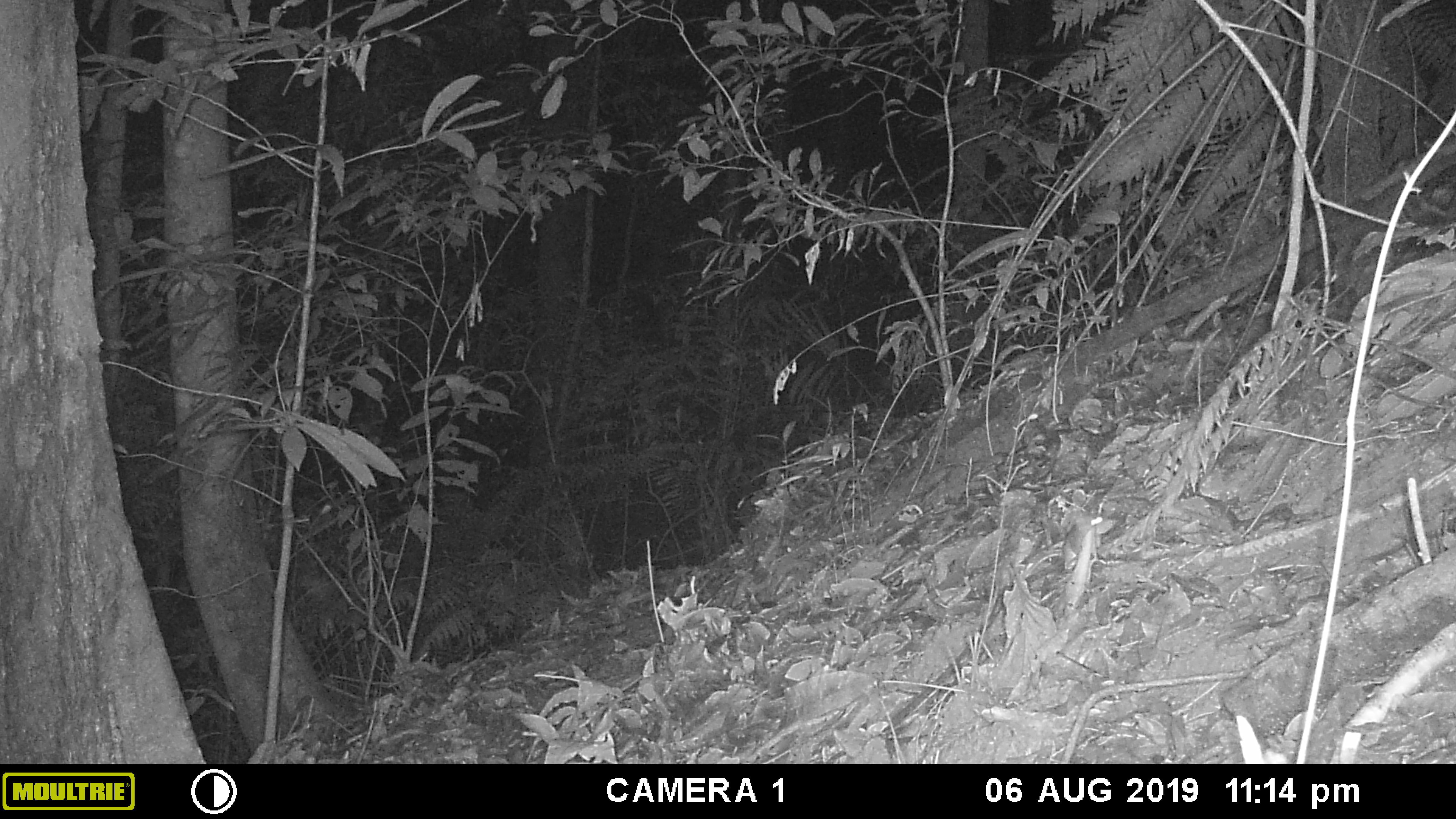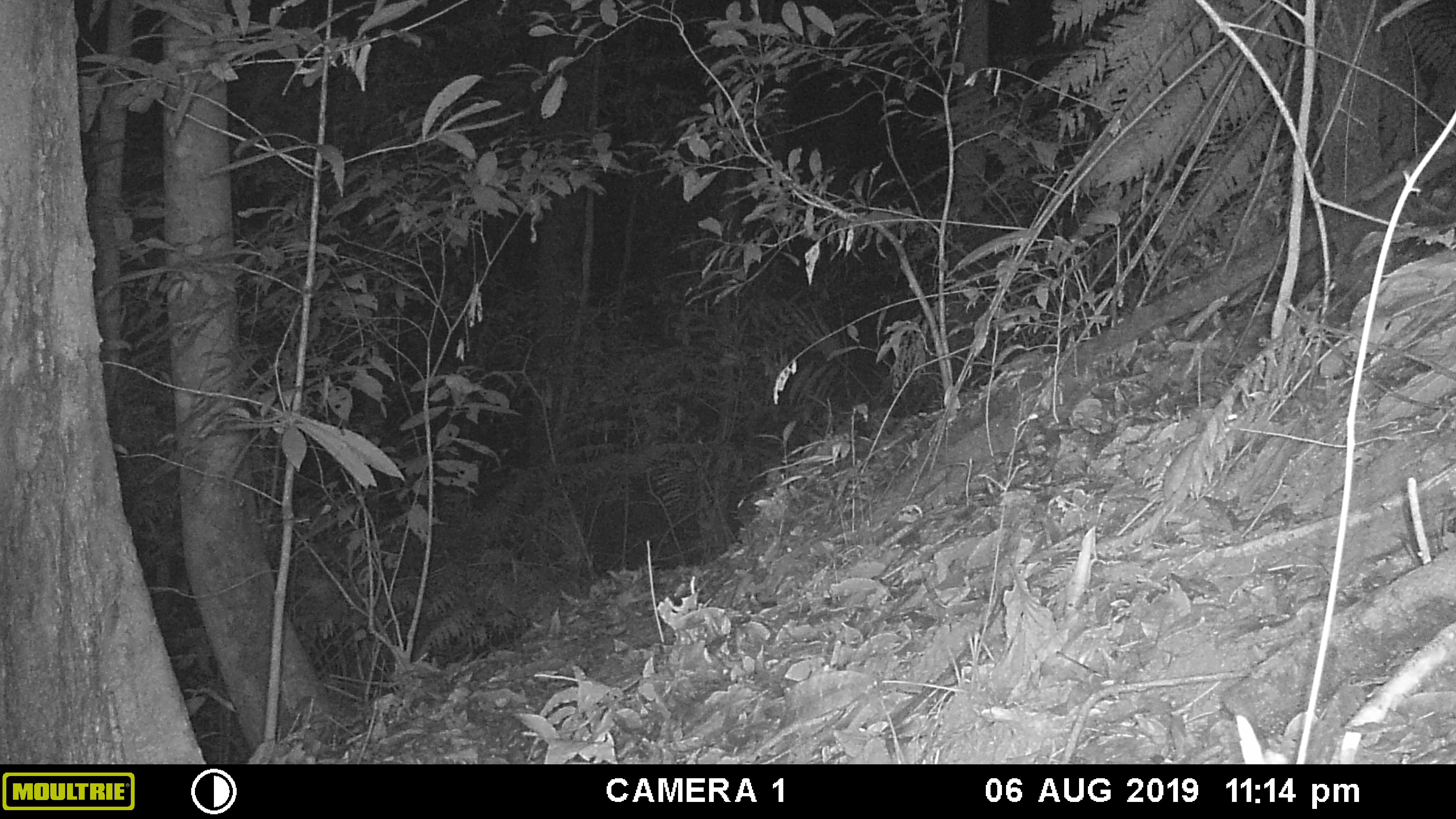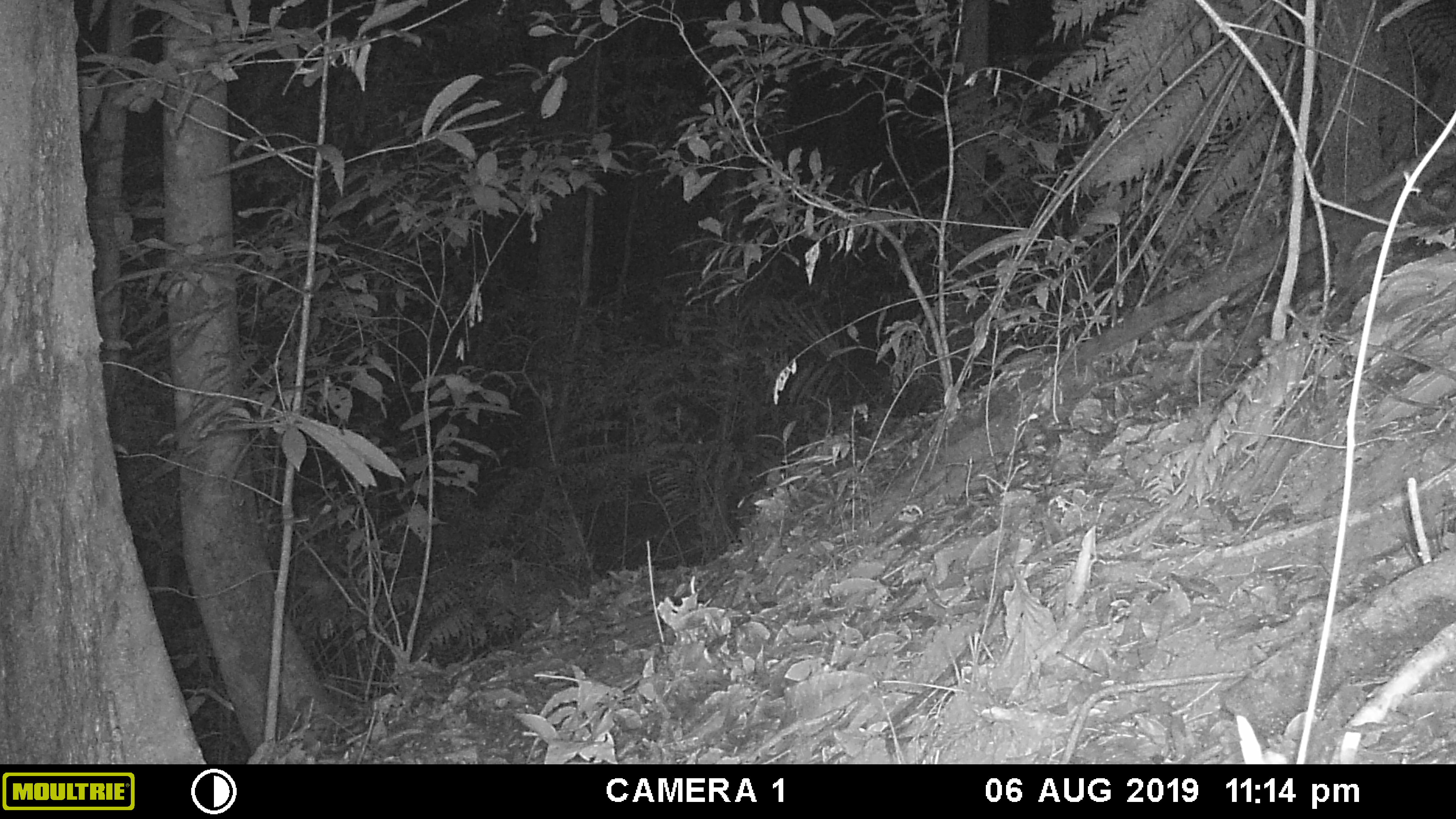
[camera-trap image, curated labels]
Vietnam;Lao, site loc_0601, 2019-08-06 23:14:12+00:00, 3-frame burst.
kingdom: Animalia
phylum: Chordata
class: Mammalia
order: Rodentia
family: Muridae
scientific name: Muridae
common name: old-world mice and rats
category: unidentified murid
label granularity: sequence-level